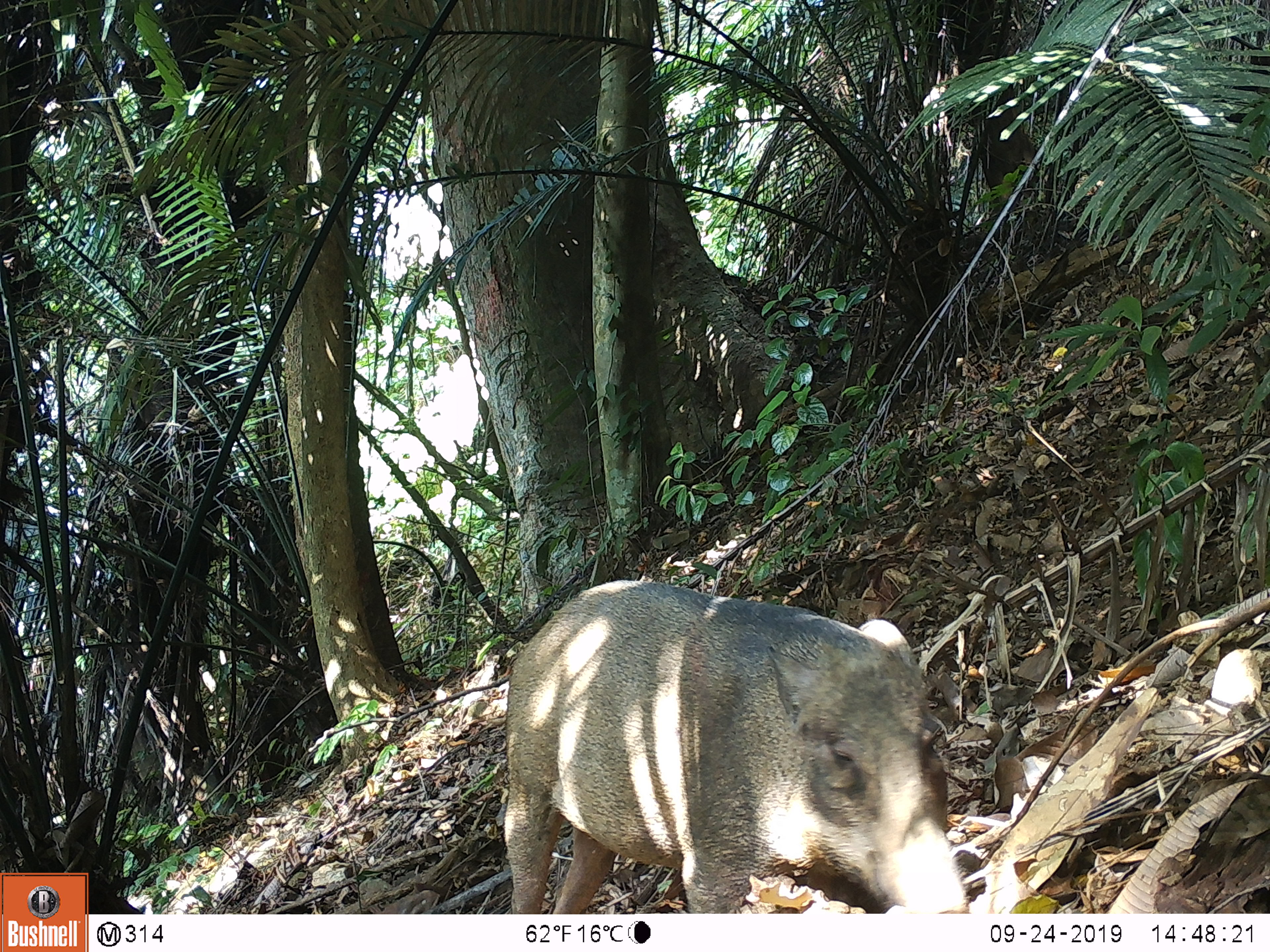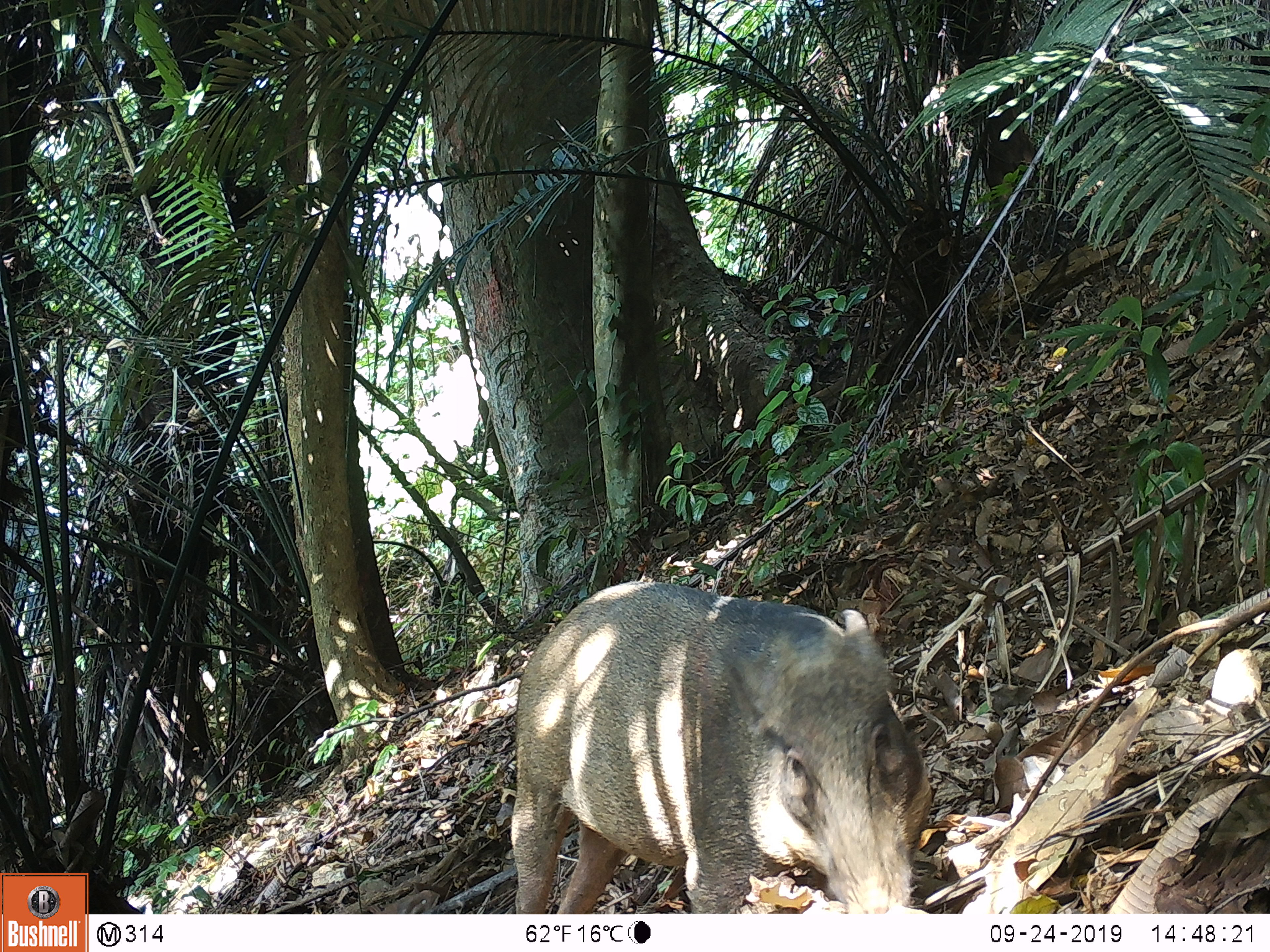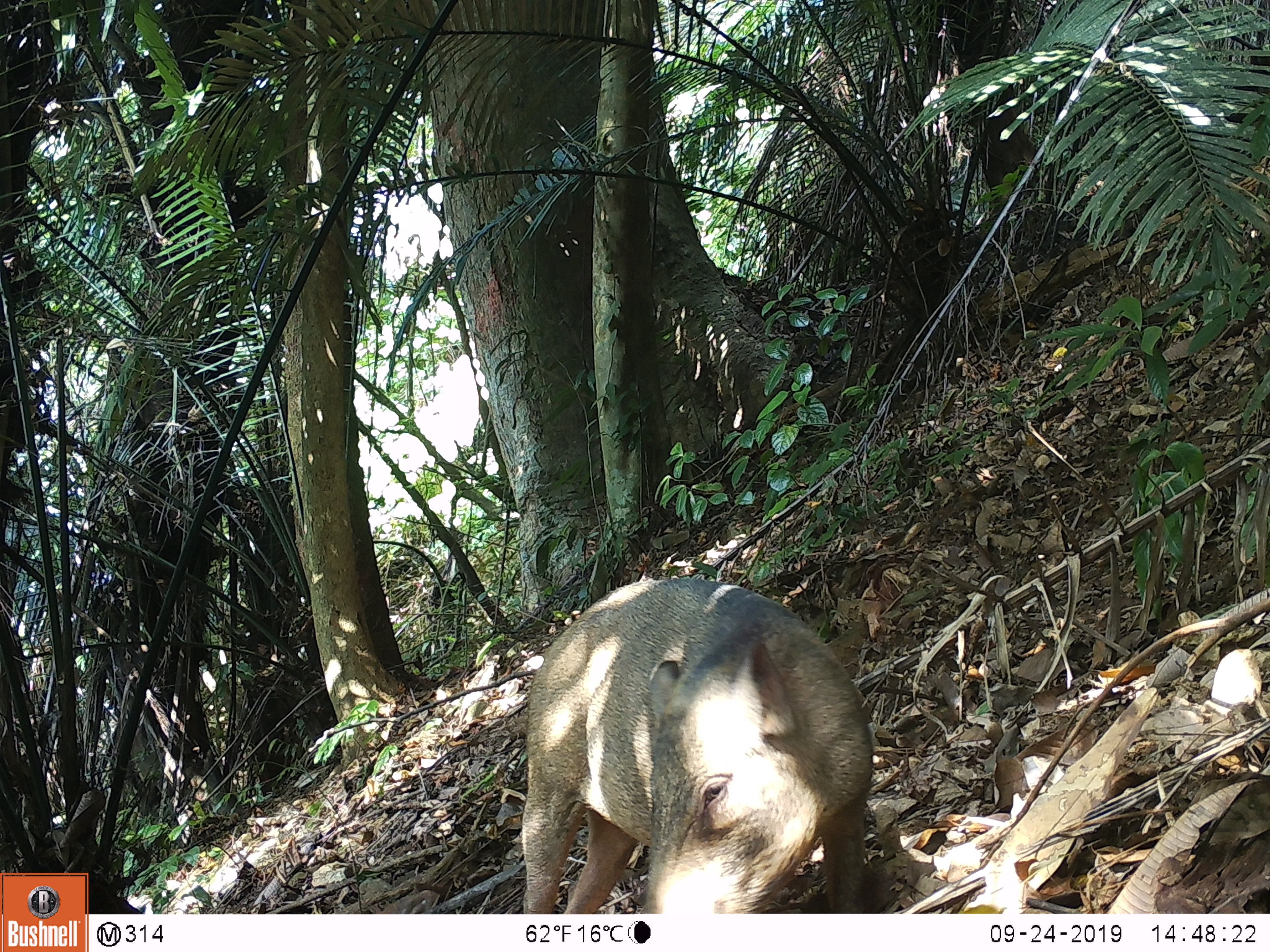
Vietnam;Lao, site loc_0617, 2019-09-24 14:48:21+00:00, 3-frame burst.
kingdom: Animalia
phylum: Chordata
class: Mammalia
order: Artiodactyla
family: Suidae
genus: Sus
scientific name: Sus scrofa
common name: eurasian wild pig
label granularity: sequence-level